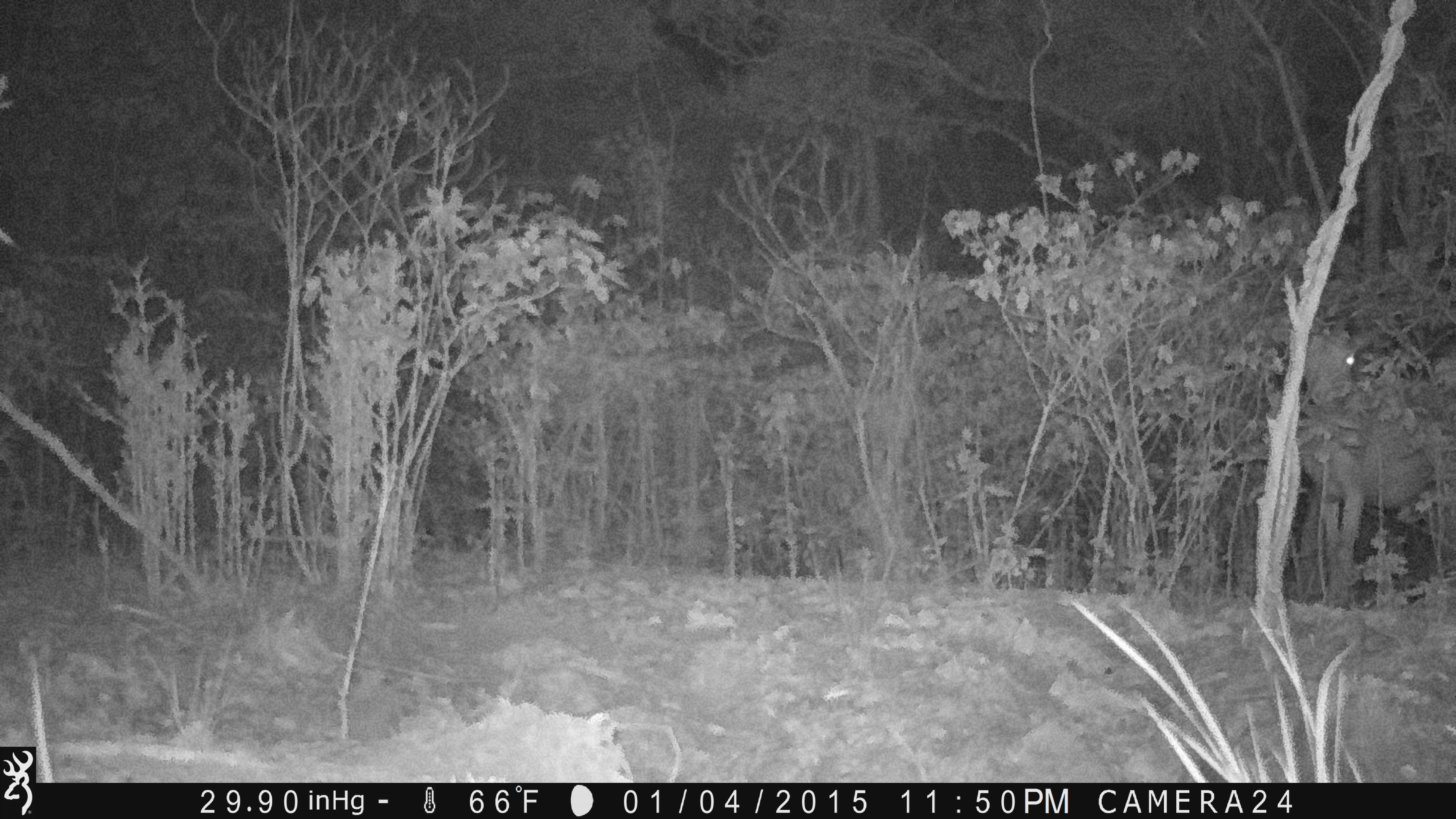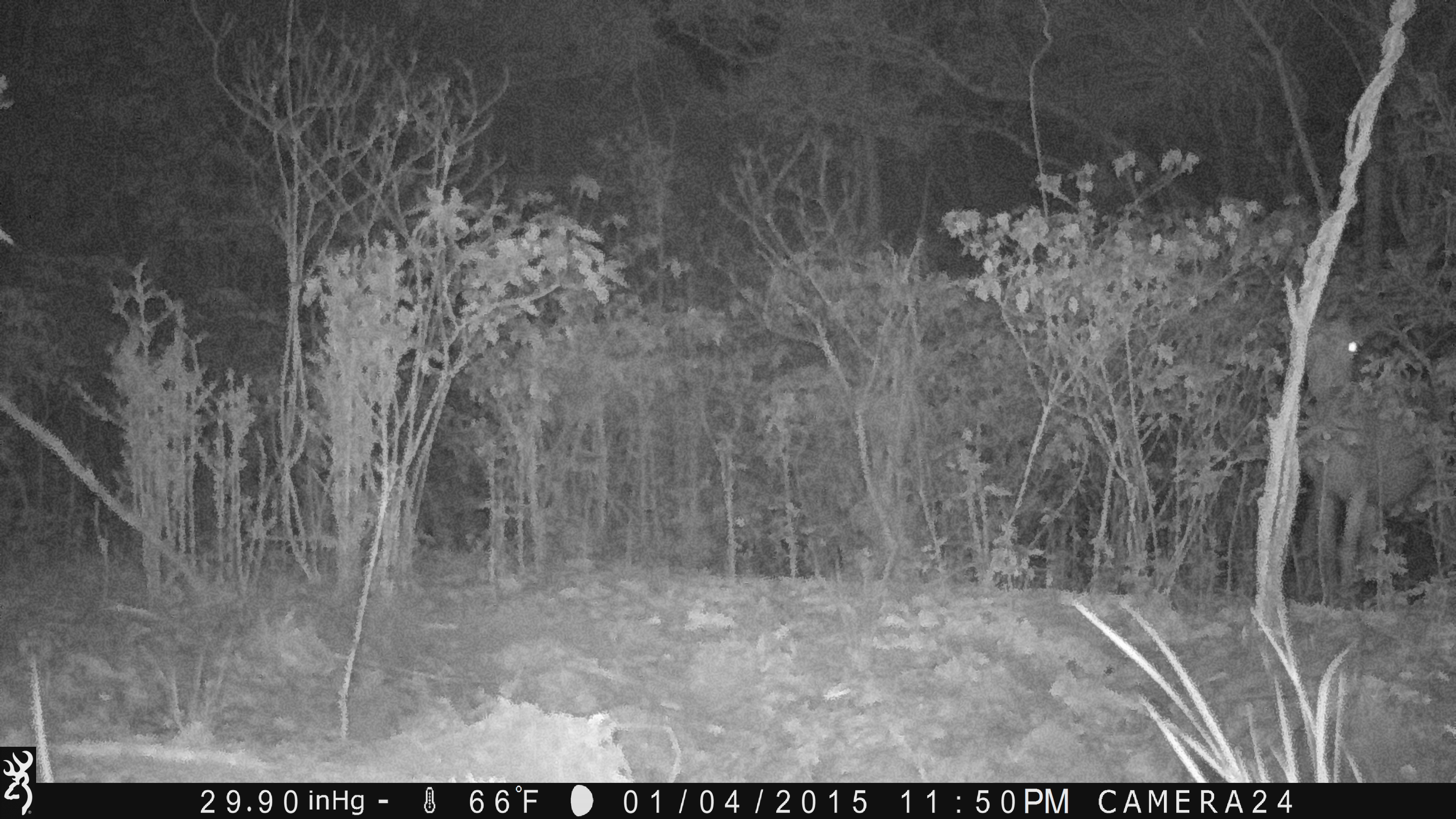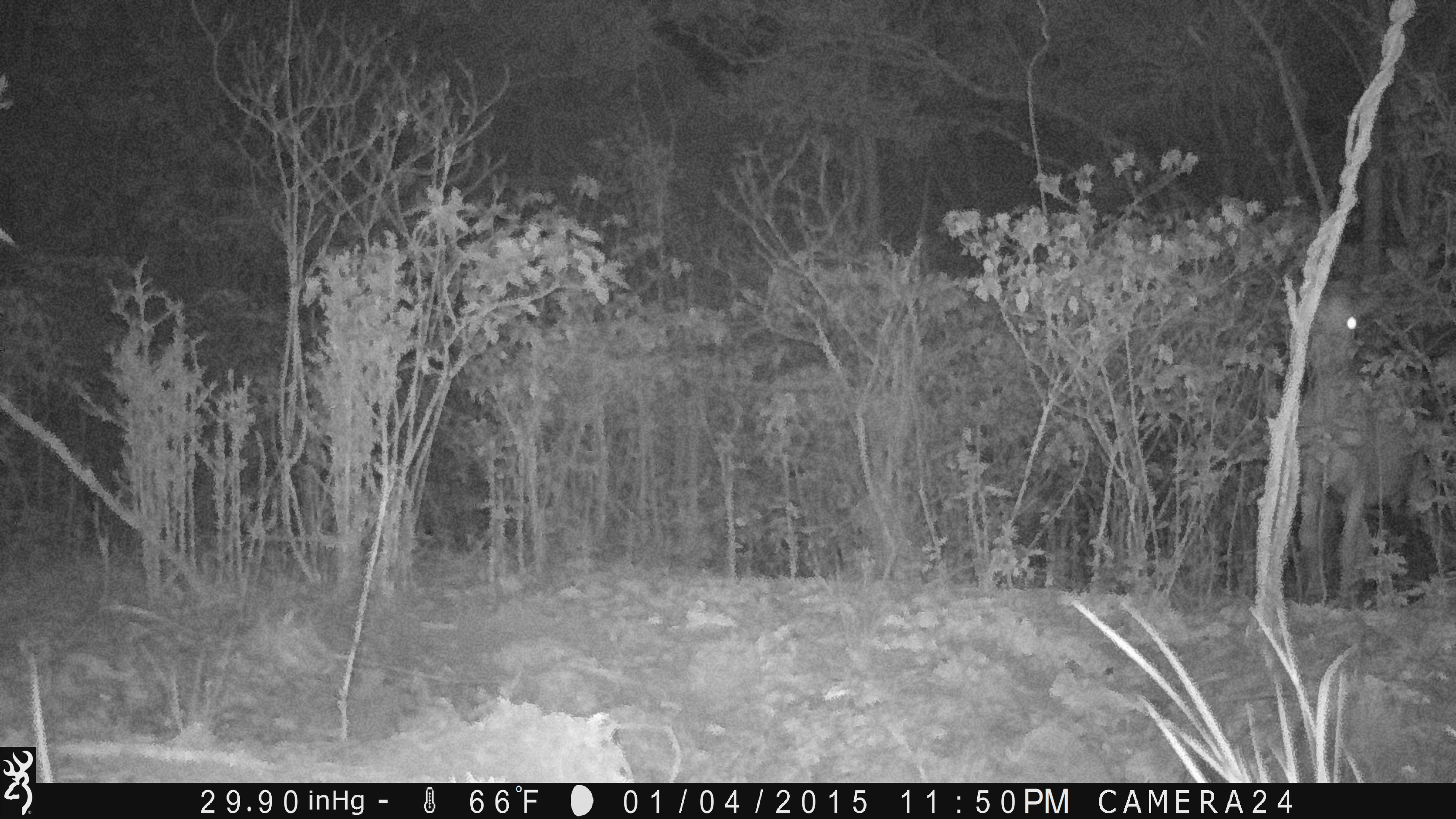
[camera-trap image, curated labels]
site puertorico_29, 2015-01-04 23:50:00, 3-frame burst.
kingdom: Animalia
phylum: Chordata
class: Mammalia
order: Artiodactyla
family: Bovidae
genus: Capra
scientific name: Capra hircus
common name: goat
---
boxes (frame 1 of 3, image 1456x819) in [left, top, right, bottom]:
goat: [1272, 325, 1455, 607]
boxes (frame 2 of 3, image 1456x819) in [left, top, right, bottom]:
goat: [1286, 315, 1442, 605]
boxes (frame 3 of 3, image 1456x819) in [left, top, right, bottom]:
goat: [1277, 282, 1444, 609]